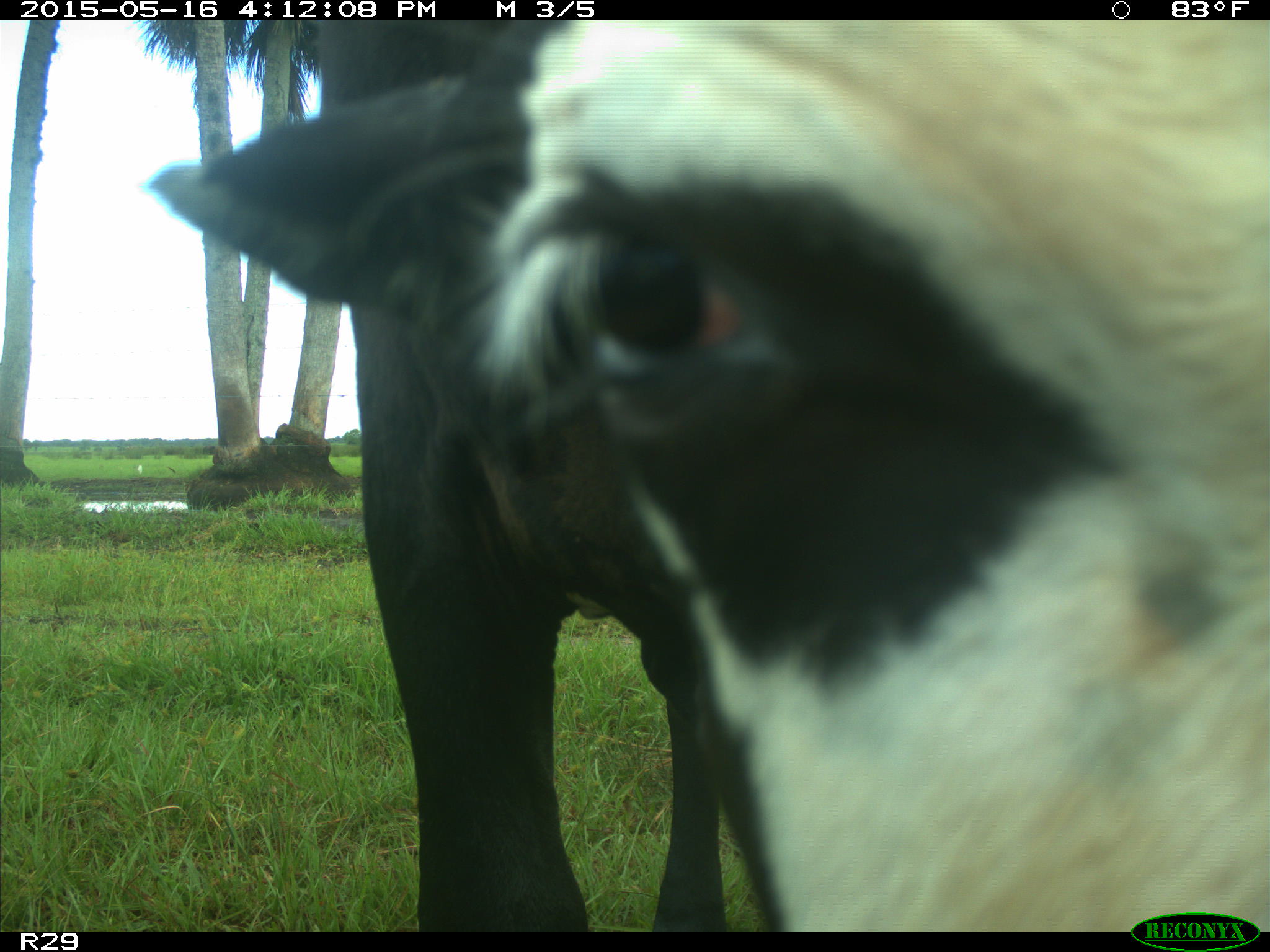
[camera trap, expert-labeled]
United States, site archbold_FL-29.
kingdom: Animalia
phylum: Chordata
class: Mammalia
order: Artiodactyla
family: Bovidae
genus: Bos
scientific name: Bos taurus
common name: domestic cow